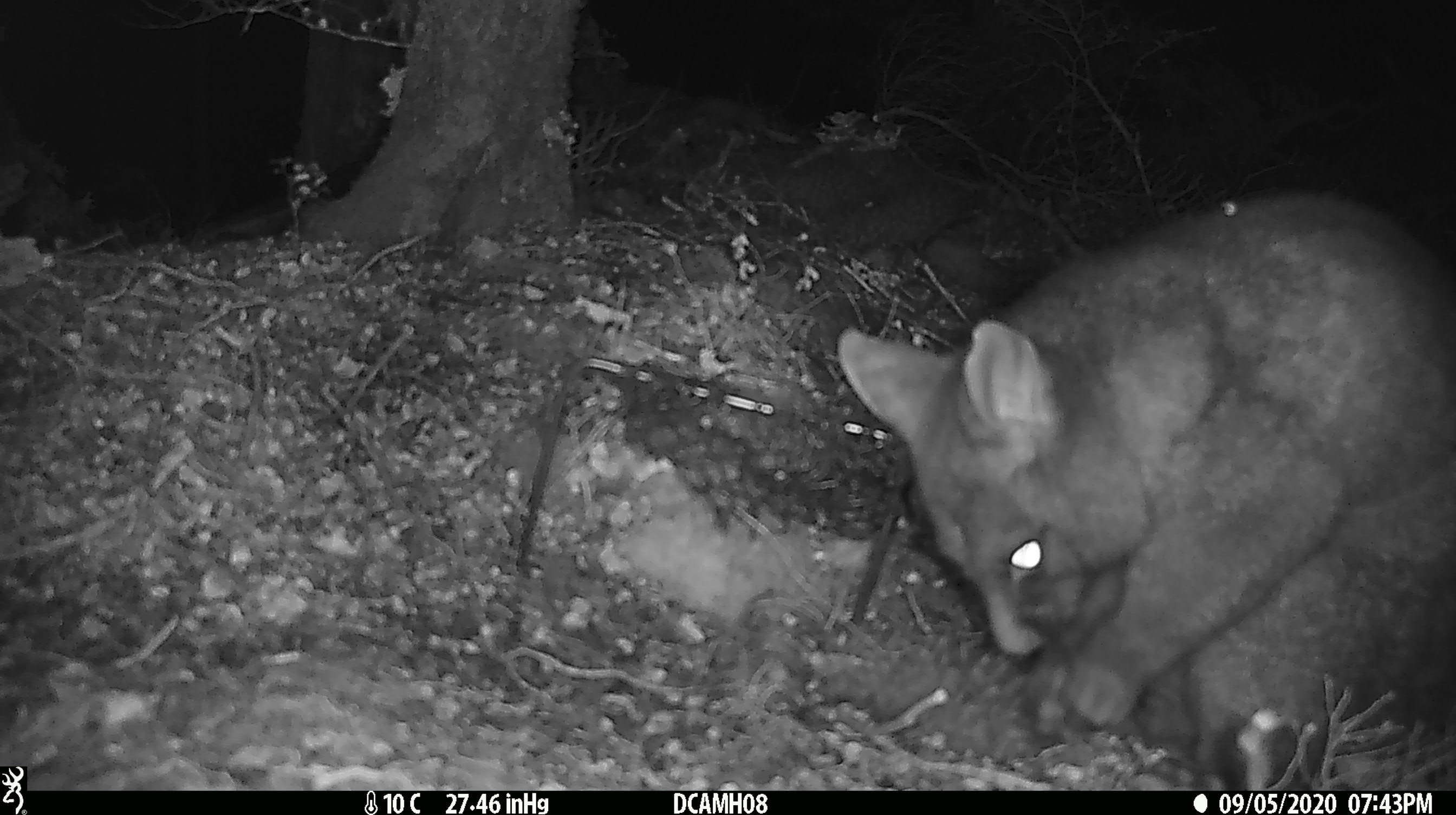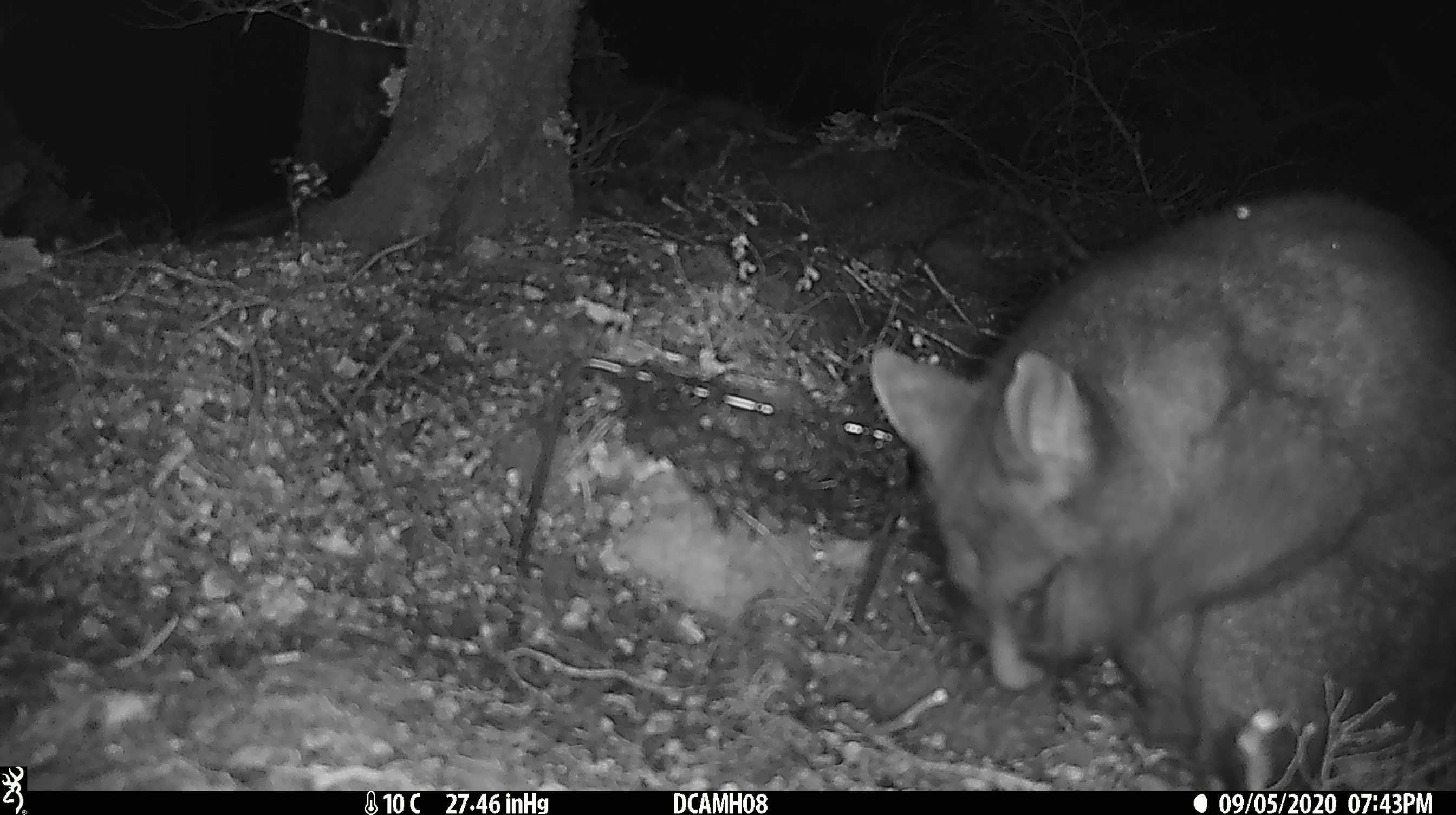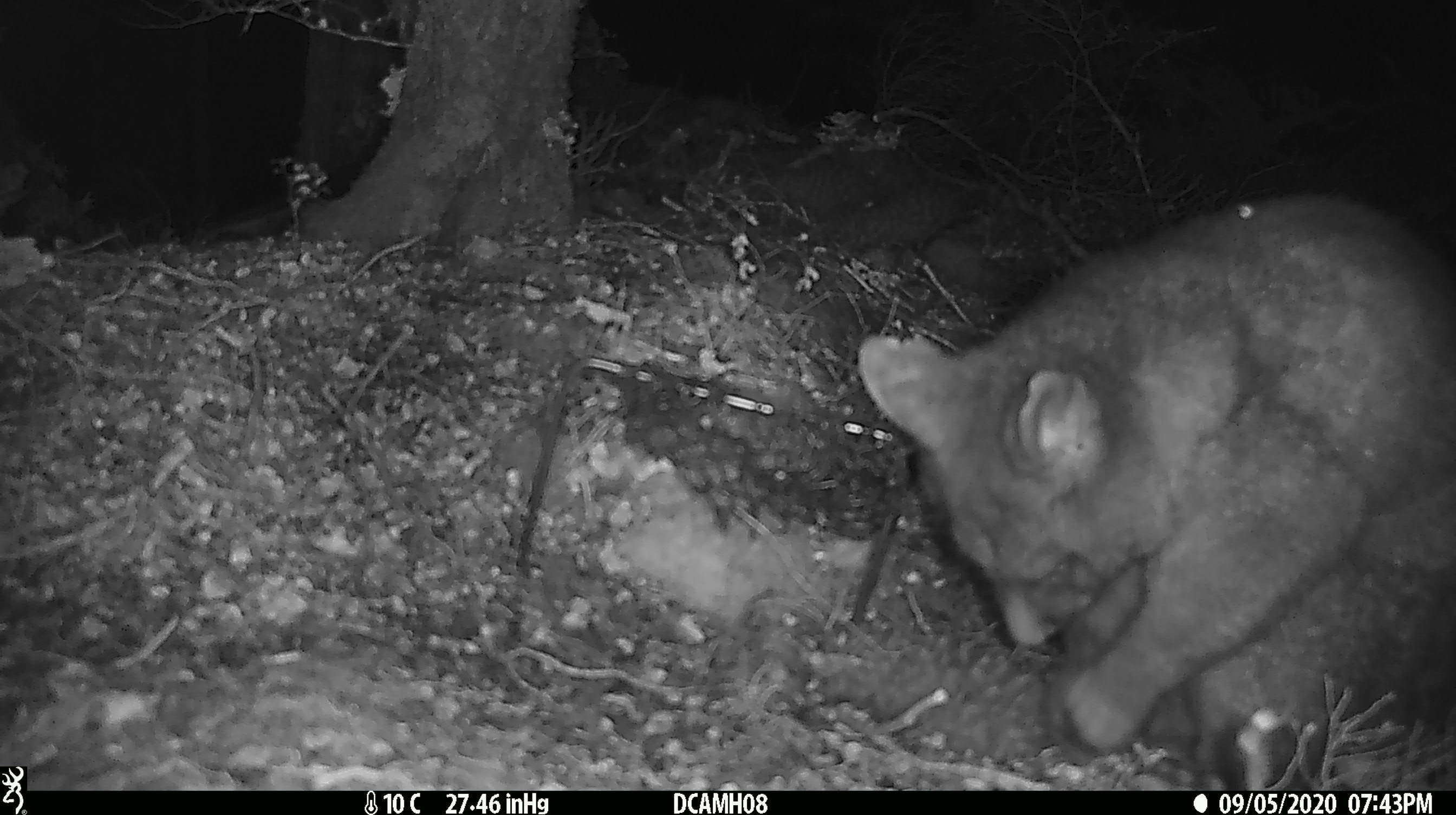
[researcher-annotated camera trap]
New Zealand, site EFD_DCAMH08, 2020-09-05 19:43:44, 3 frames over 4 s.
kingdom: Animalia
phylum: Chordata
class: Mammalia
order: Diprotodontia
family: Phalangeridae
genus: Trichosurus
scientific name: Trichosurus vulpecula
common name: common brushtail possum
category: possum